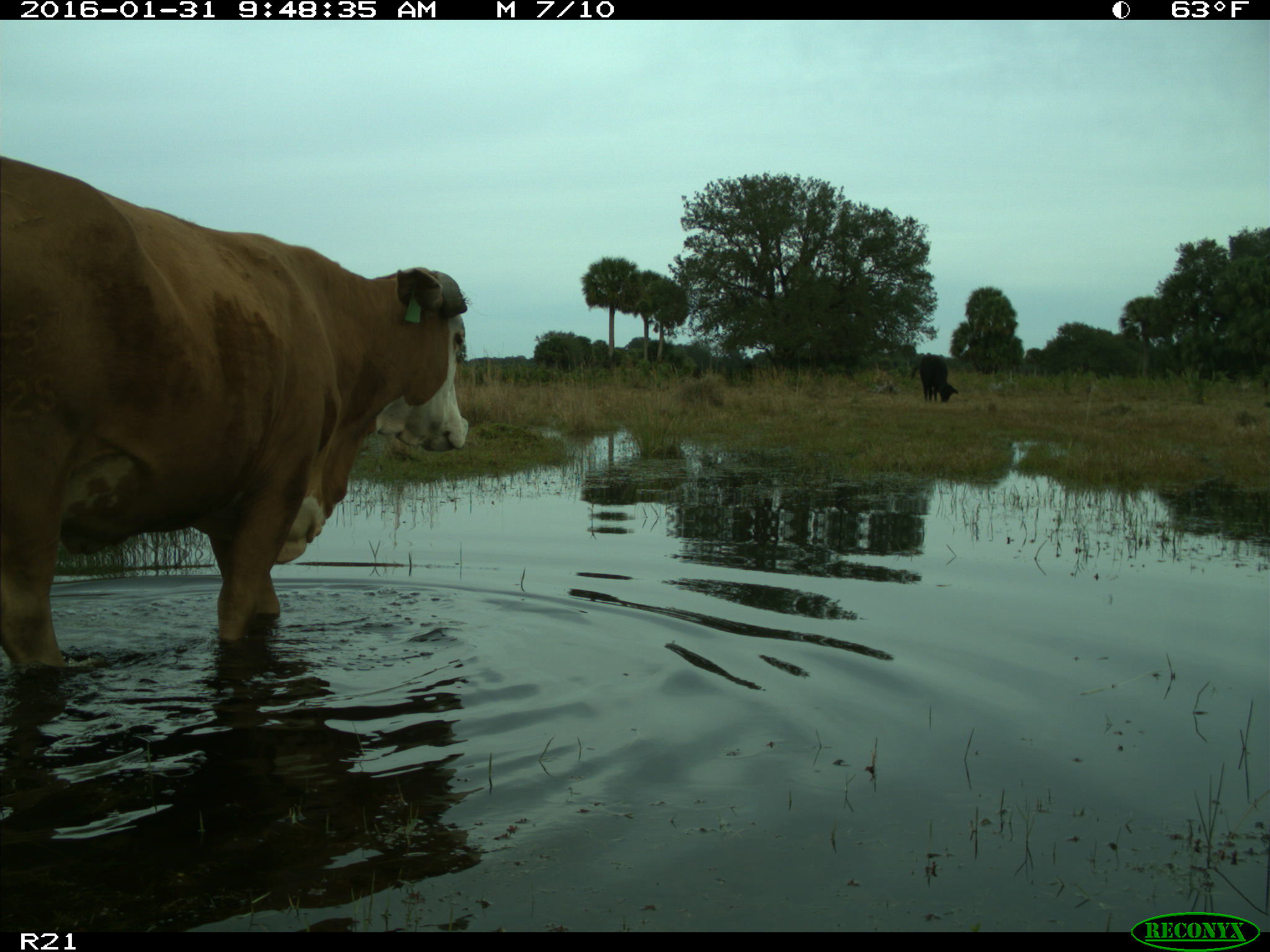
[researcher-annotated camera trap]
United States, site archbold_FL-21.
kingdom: Animalia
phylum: Chordata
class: Mammalia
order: Artiodactyla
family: Bovidae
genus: Bos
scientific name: Bos taurus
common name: domestic cow